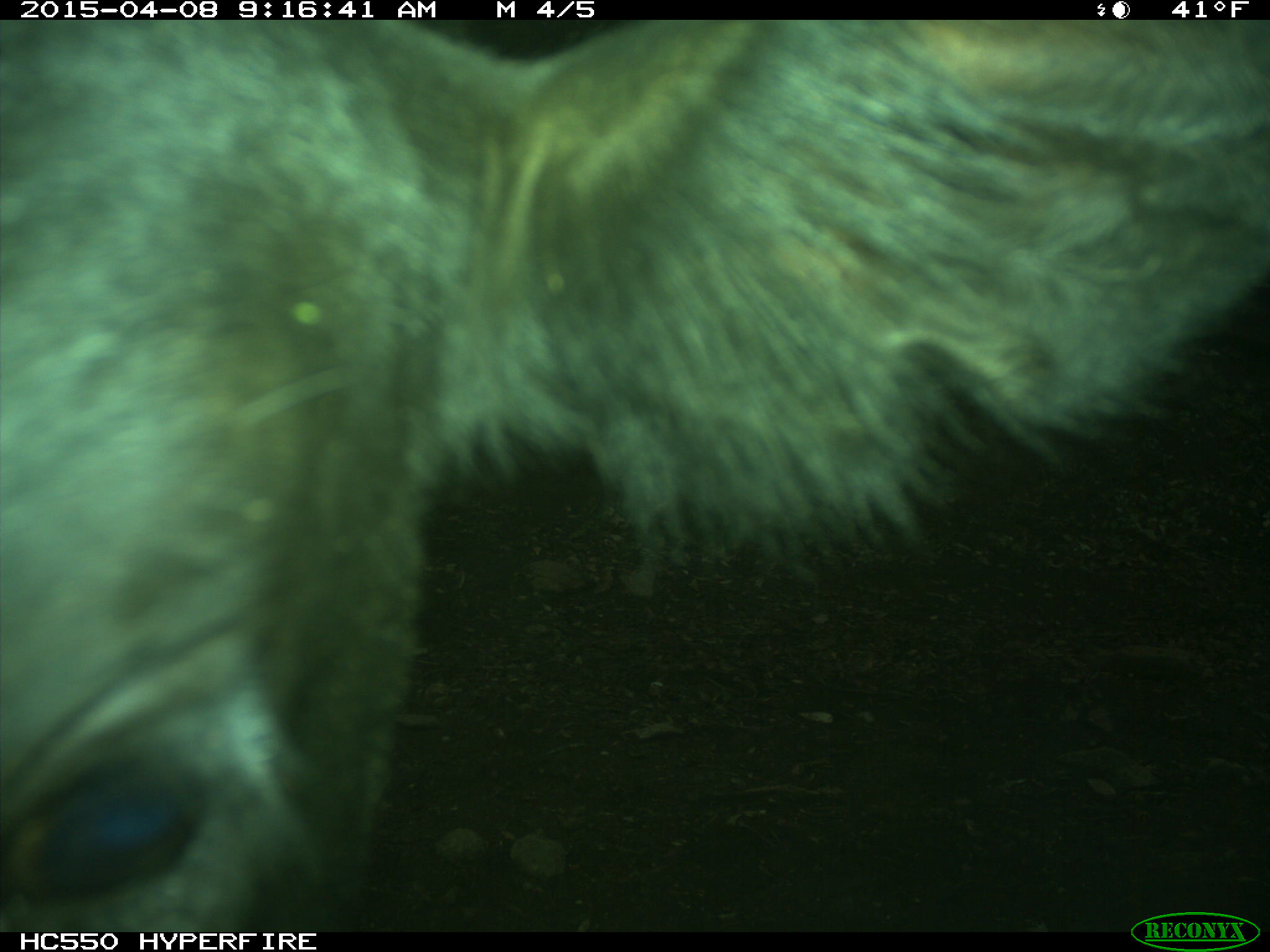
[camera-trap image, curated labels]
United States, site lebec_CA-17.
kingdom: Animalia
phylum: Chordata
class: Mammalia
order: Artiodactyla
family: Bovidae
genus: Bos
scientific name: Bos taurus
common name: domestic cow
Bos taurus (domestic cow).